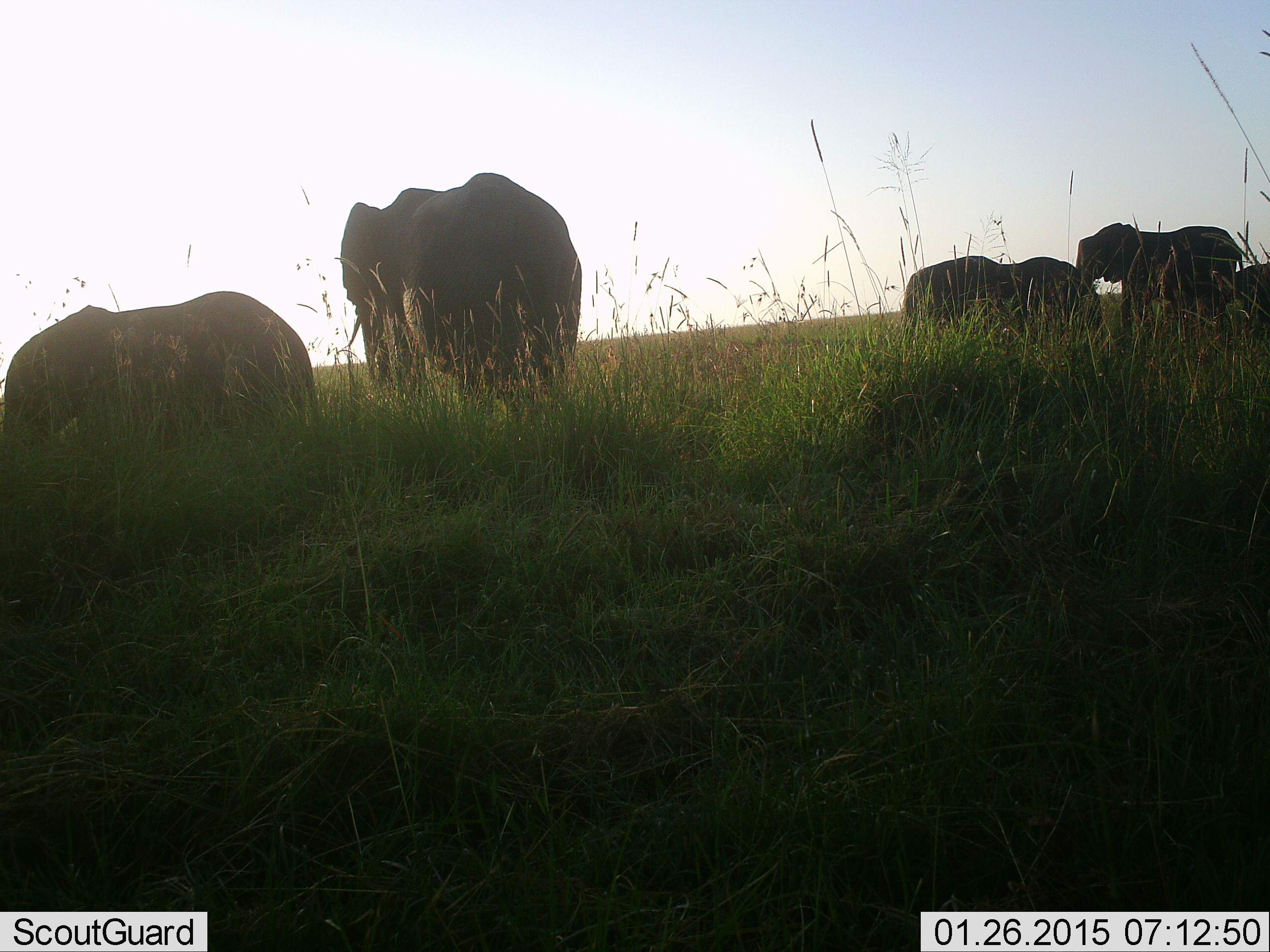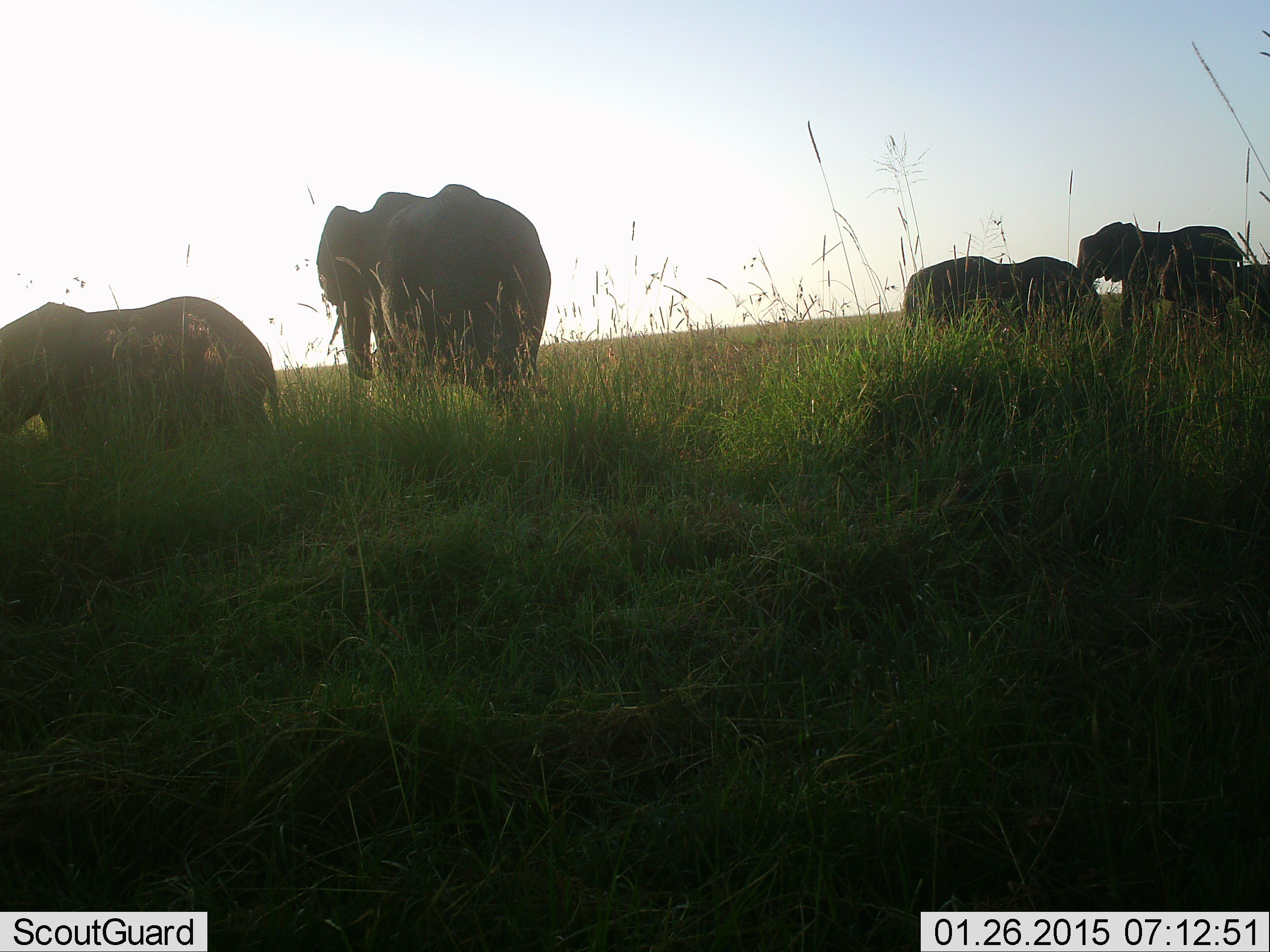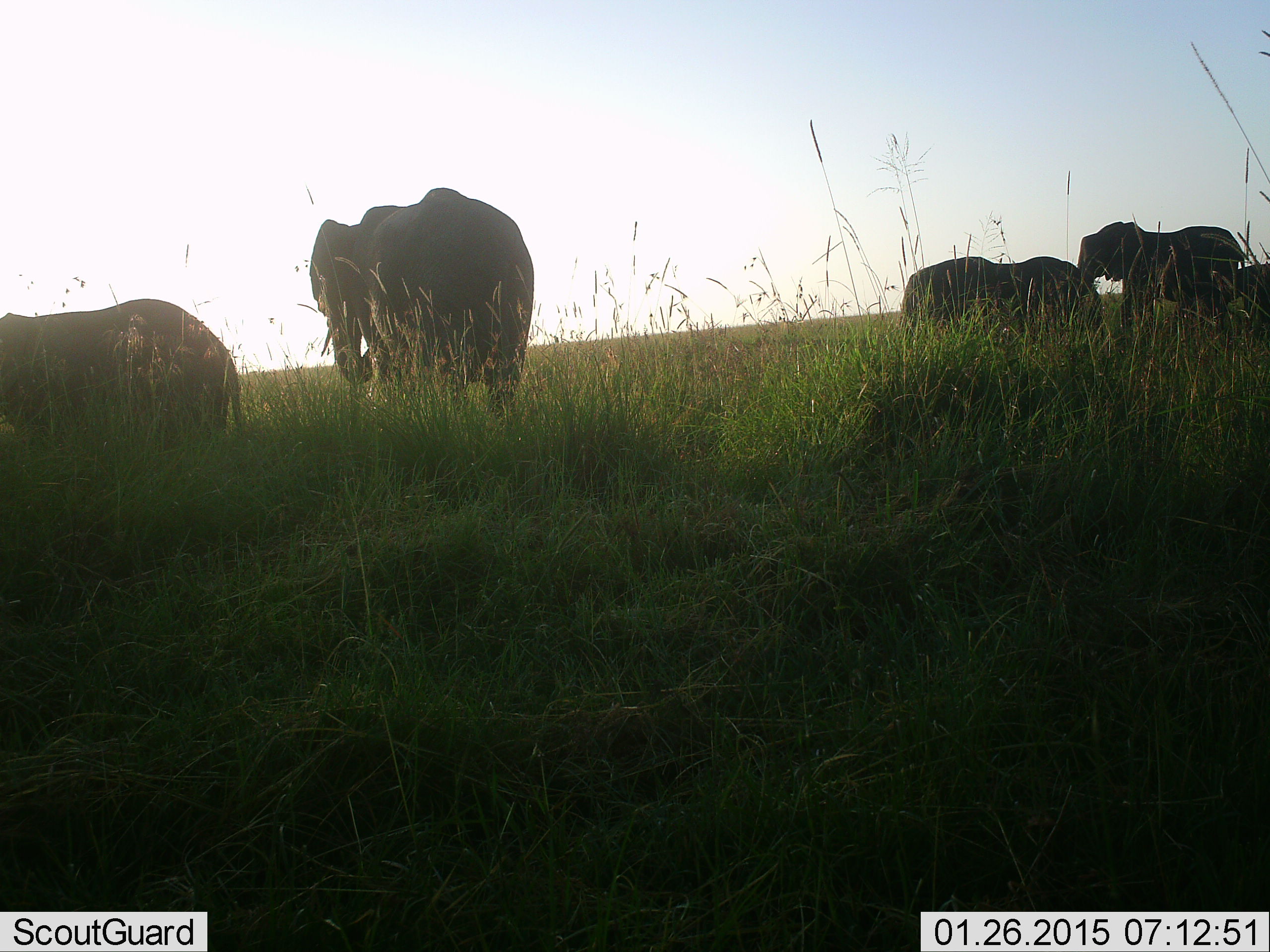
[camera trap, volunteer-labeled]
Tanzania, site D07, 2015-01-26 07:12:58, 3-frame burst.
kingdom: Animalia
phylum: Chordata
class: Mammalia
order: Proboscidea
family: Elephantidae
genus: Loxodonta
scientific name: Loxodonta africana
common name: african bush elephant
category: elephant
Elephant (african bush elephant) (Loxodonta africana), count 5. Behavior (volunteer vote fractions): standing 70%, resting 0%, moving 80%, interacting 0%. Young present (vote fraction): 40%. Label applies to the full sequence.